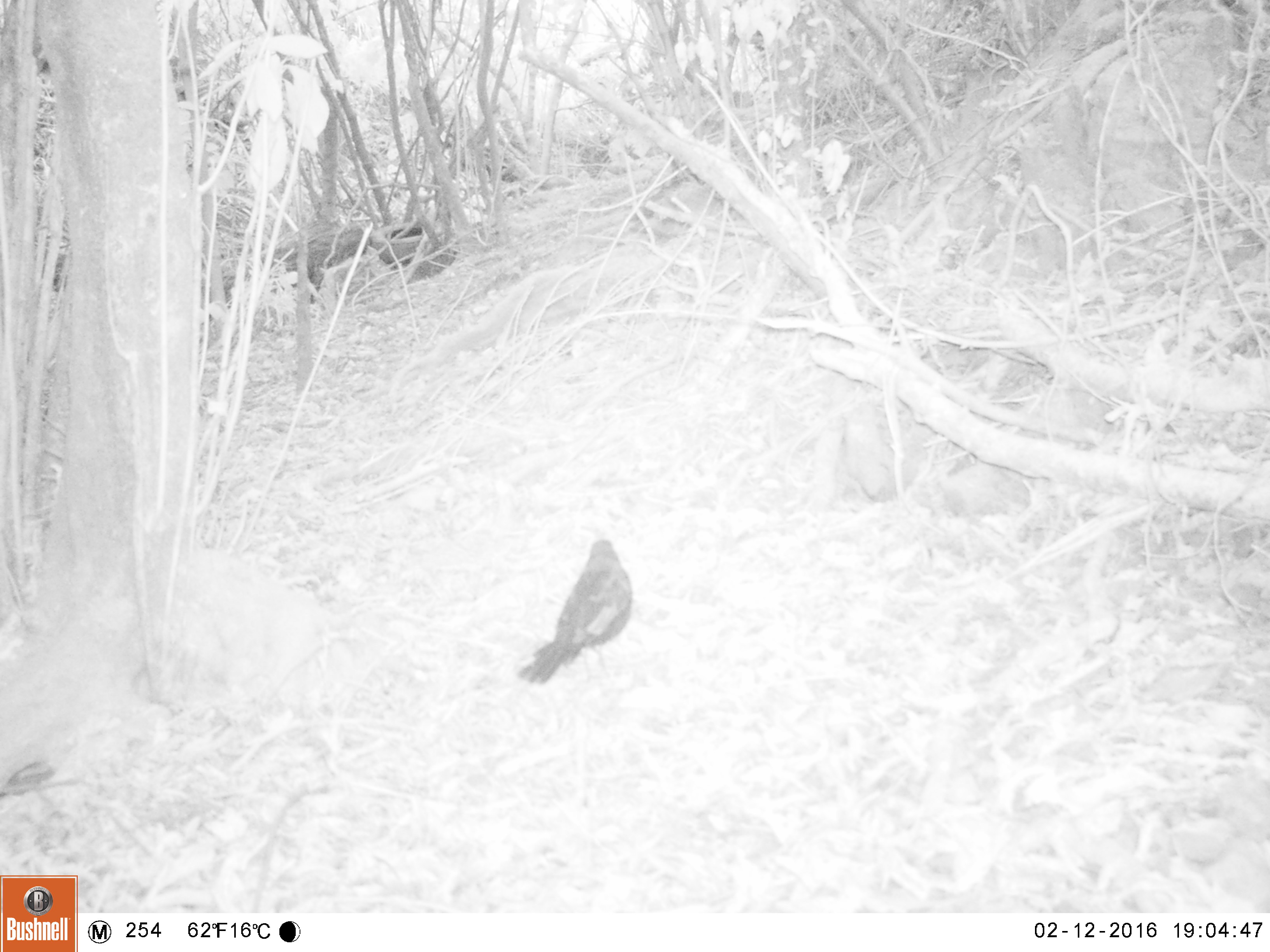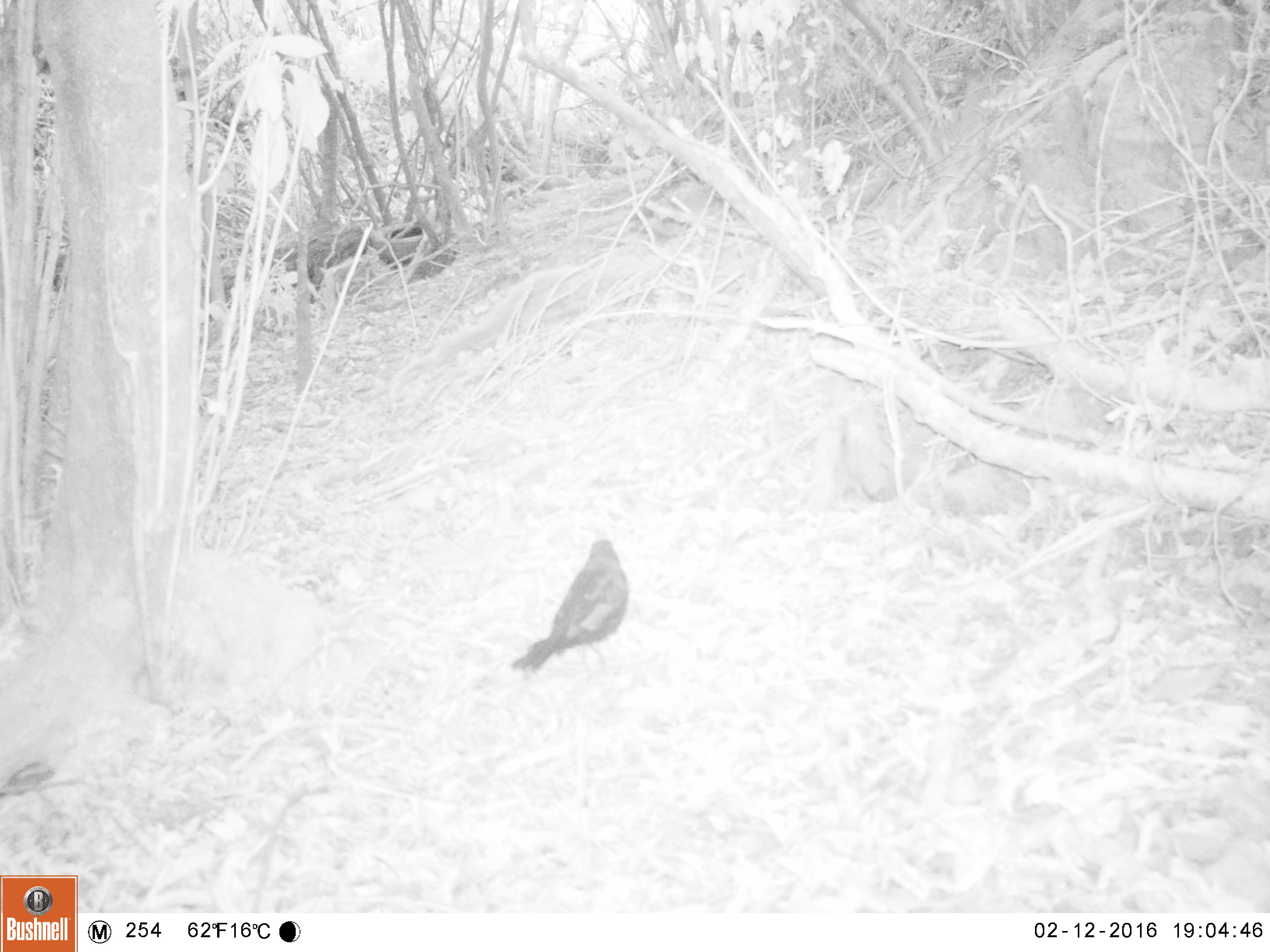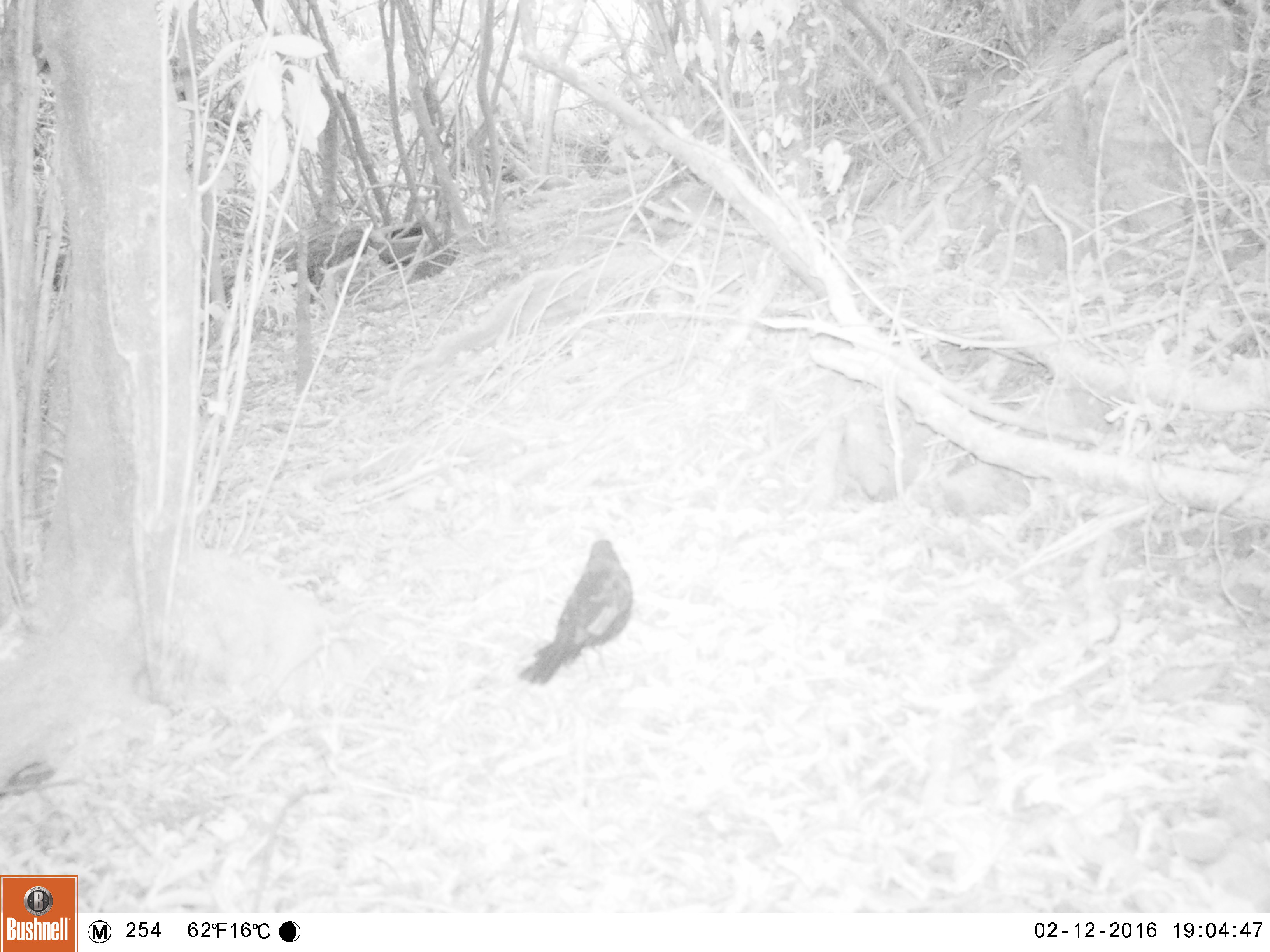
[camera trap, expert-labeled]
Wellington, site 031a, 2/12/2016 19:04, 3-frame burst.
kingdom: Animalia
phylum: Chordata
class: Aves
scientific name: Aves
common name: bird